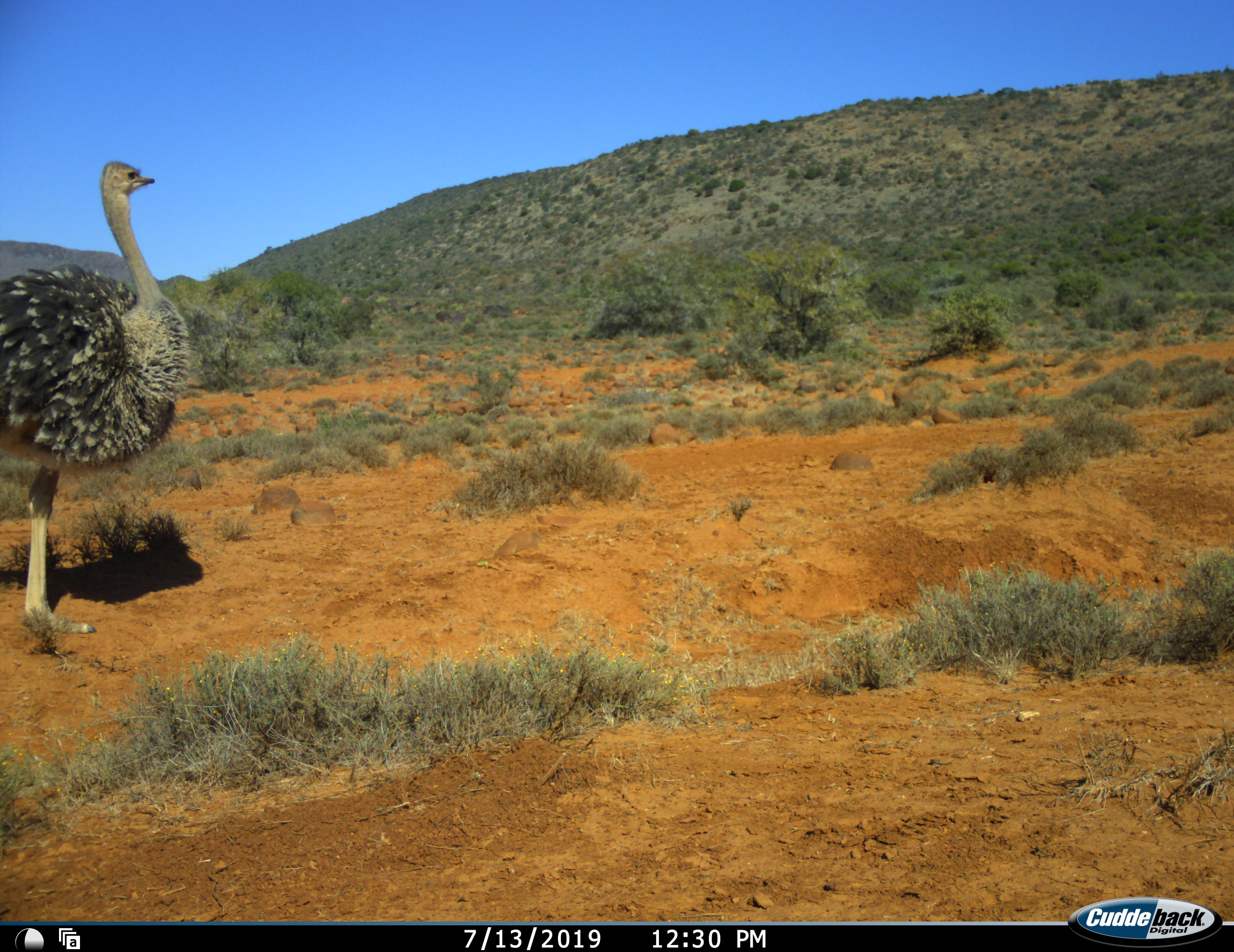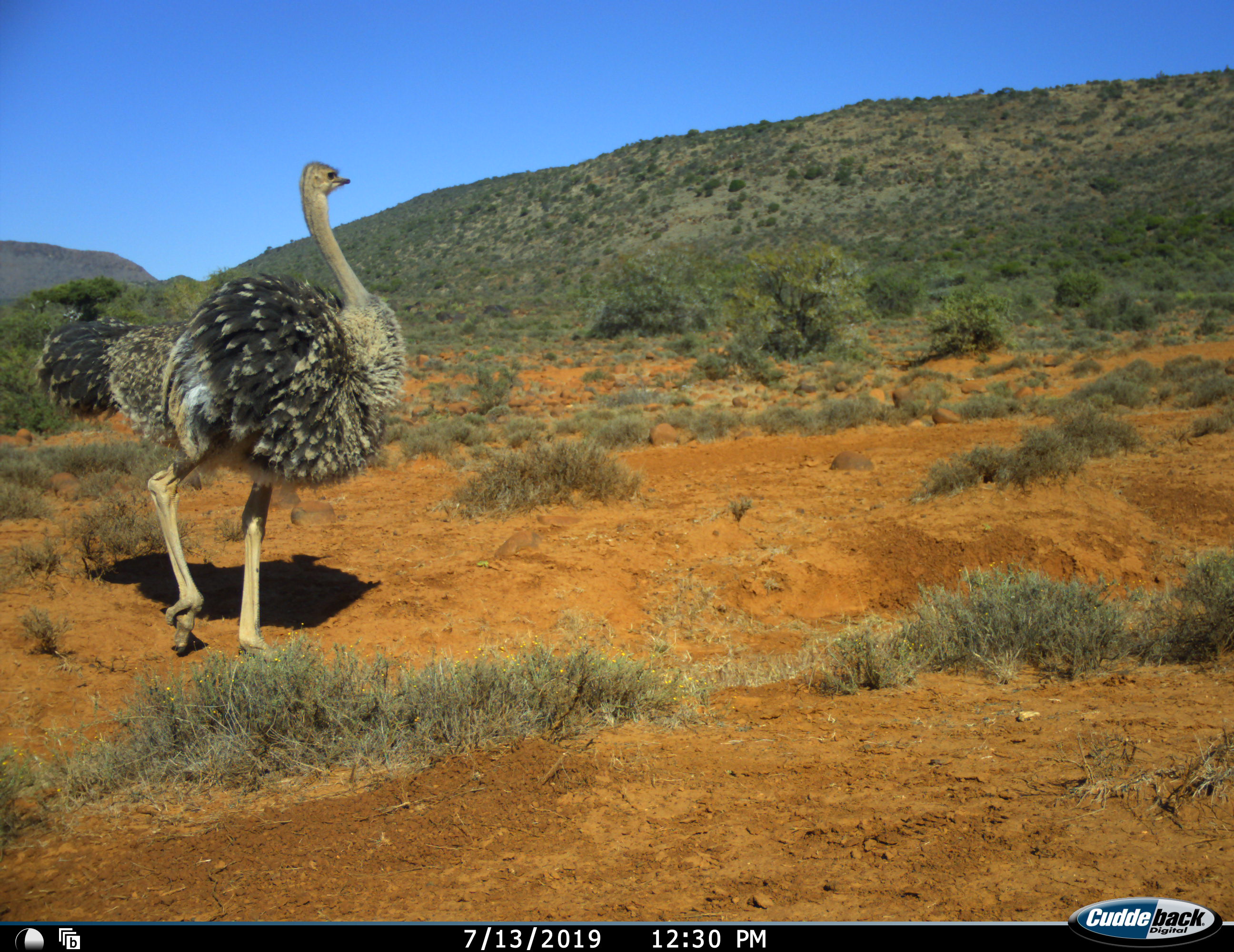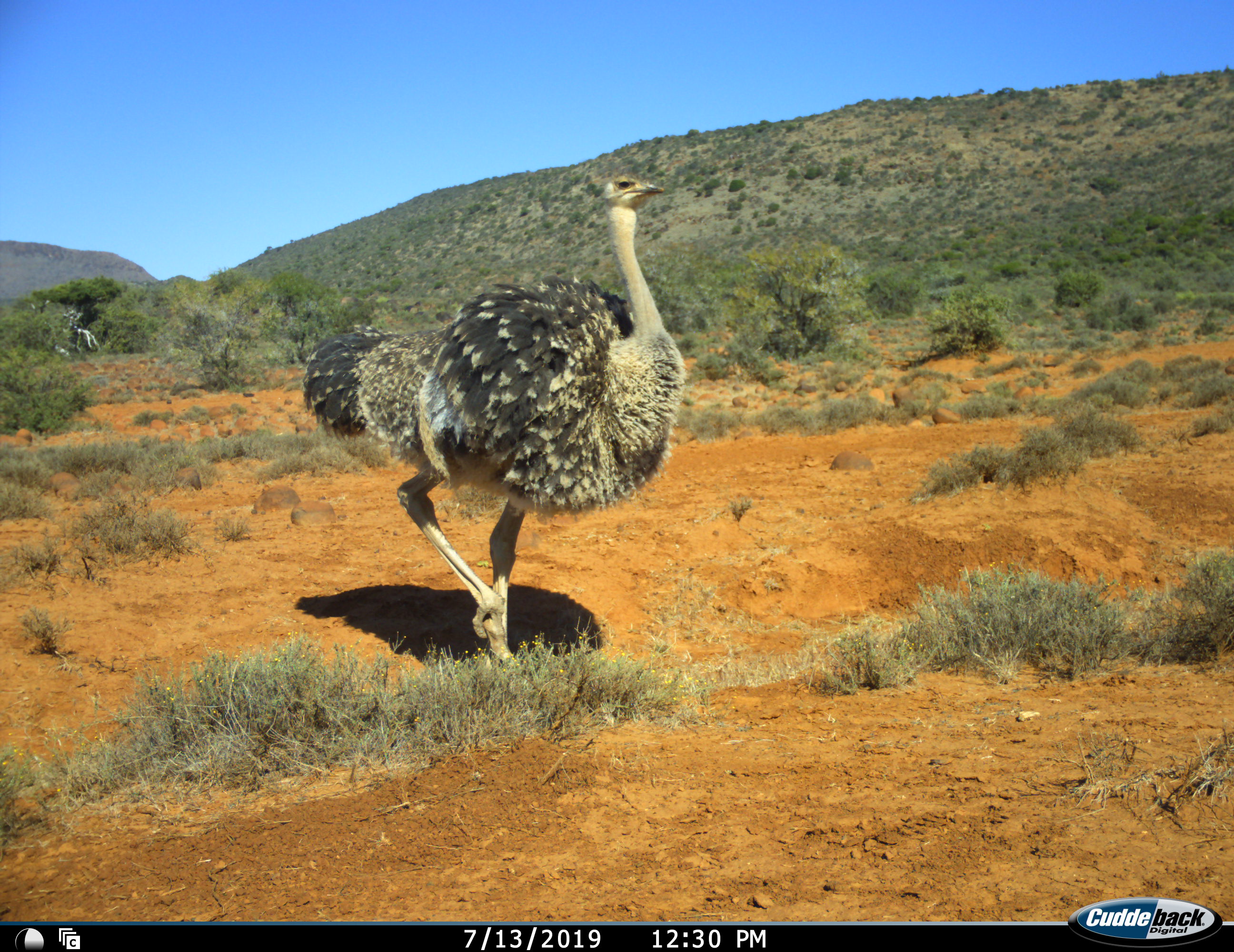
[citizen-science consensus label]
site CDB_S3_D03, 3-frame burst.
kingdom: Animalia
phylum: Chordata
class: Aves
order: Struthioniformes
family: Struthionidae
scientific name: Struthionidae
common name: ostrich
Ostrich (Struthionidae), count 1. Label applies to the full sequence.